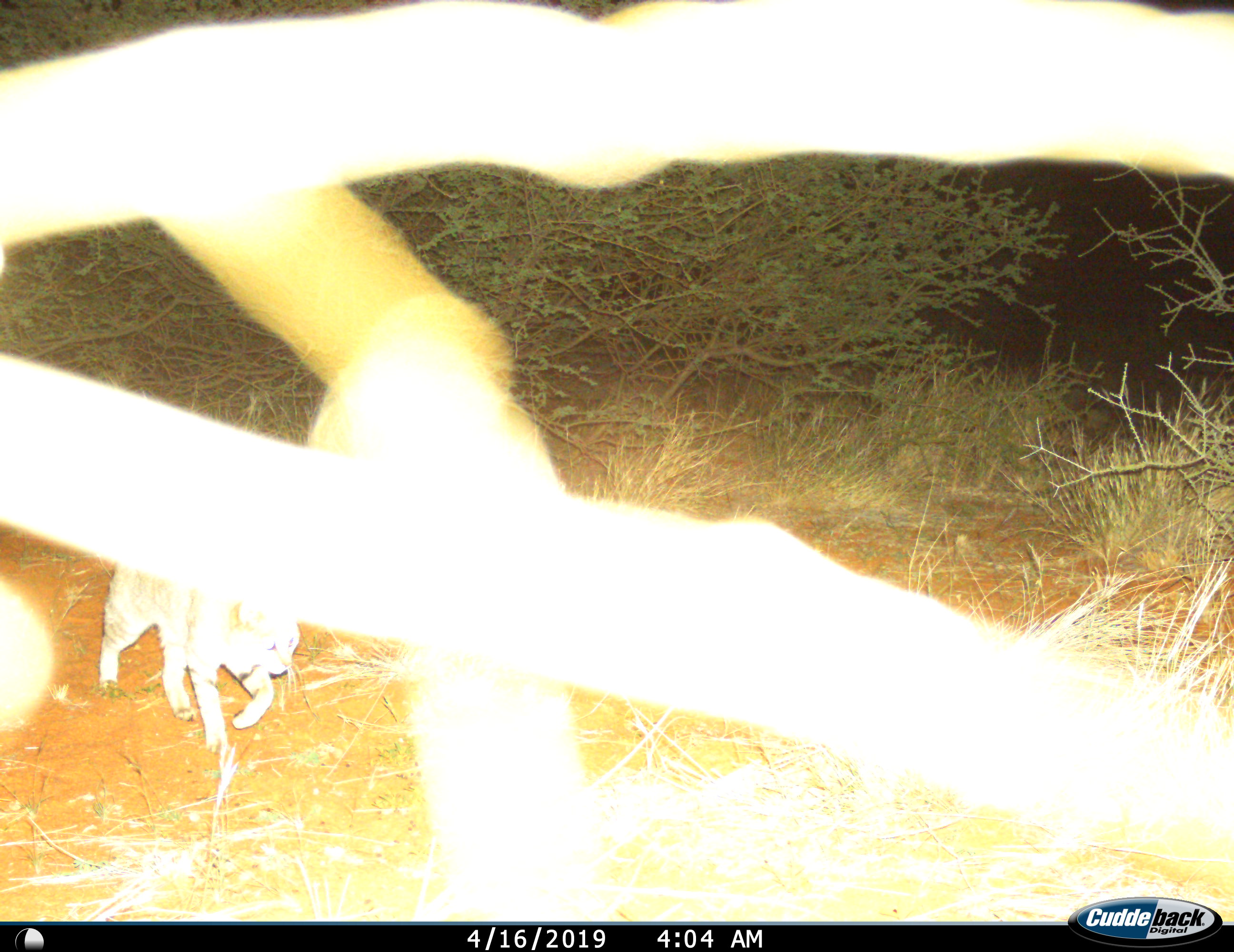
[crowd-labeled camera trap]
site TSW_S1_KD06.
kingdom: Animalia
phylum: Chordata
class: Mammalia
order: Carnivora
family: Felidae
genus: Felis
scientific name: Felis lybica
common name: african wild cat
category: africanwildcat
Africanwildcat (african wild cat) (Felis lybica), count 1. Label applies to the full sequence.